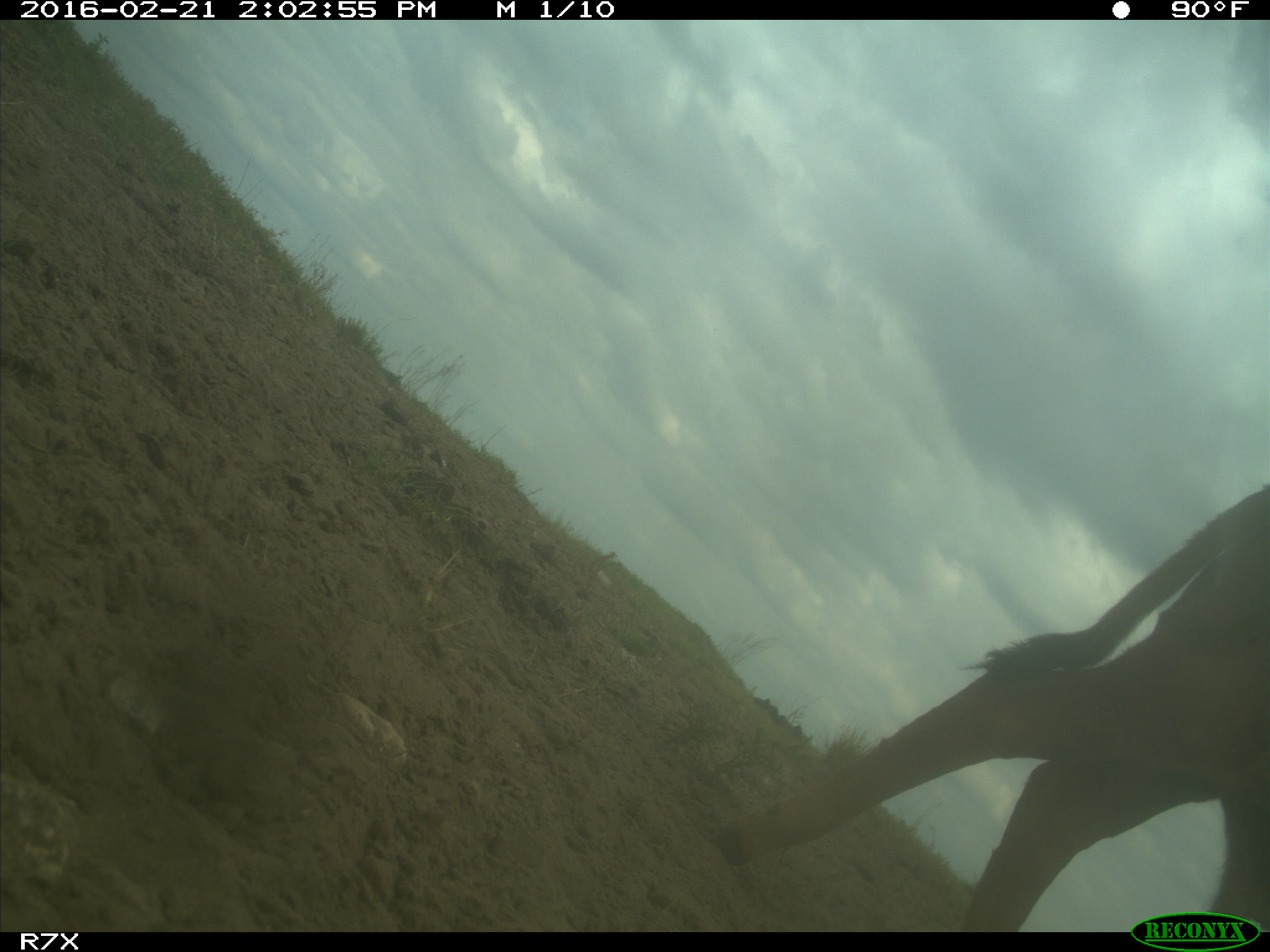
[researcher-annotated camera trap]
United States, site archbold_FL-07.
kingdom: Animalia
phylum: Chordata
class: Mammalia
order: Artiodactyla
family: Bovidae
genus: Bos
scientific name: Bos taurus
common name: domestic cow